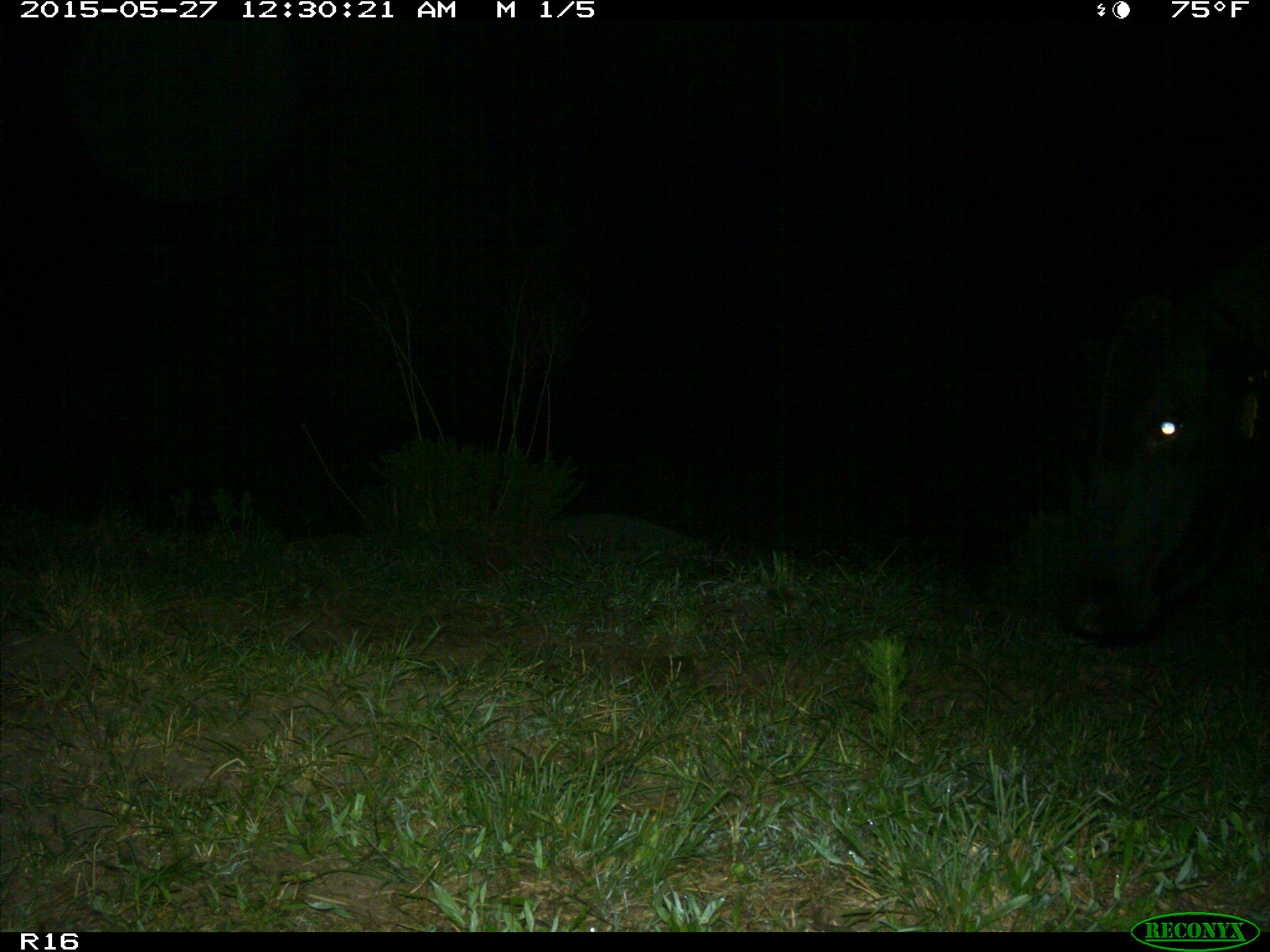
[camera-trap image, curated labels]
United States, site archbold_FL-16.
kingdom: Animalia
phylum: Chordata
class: Mammalia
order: Artiodactyla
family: Bovidae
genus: Bos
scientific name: Bos taurus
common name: domestic cow